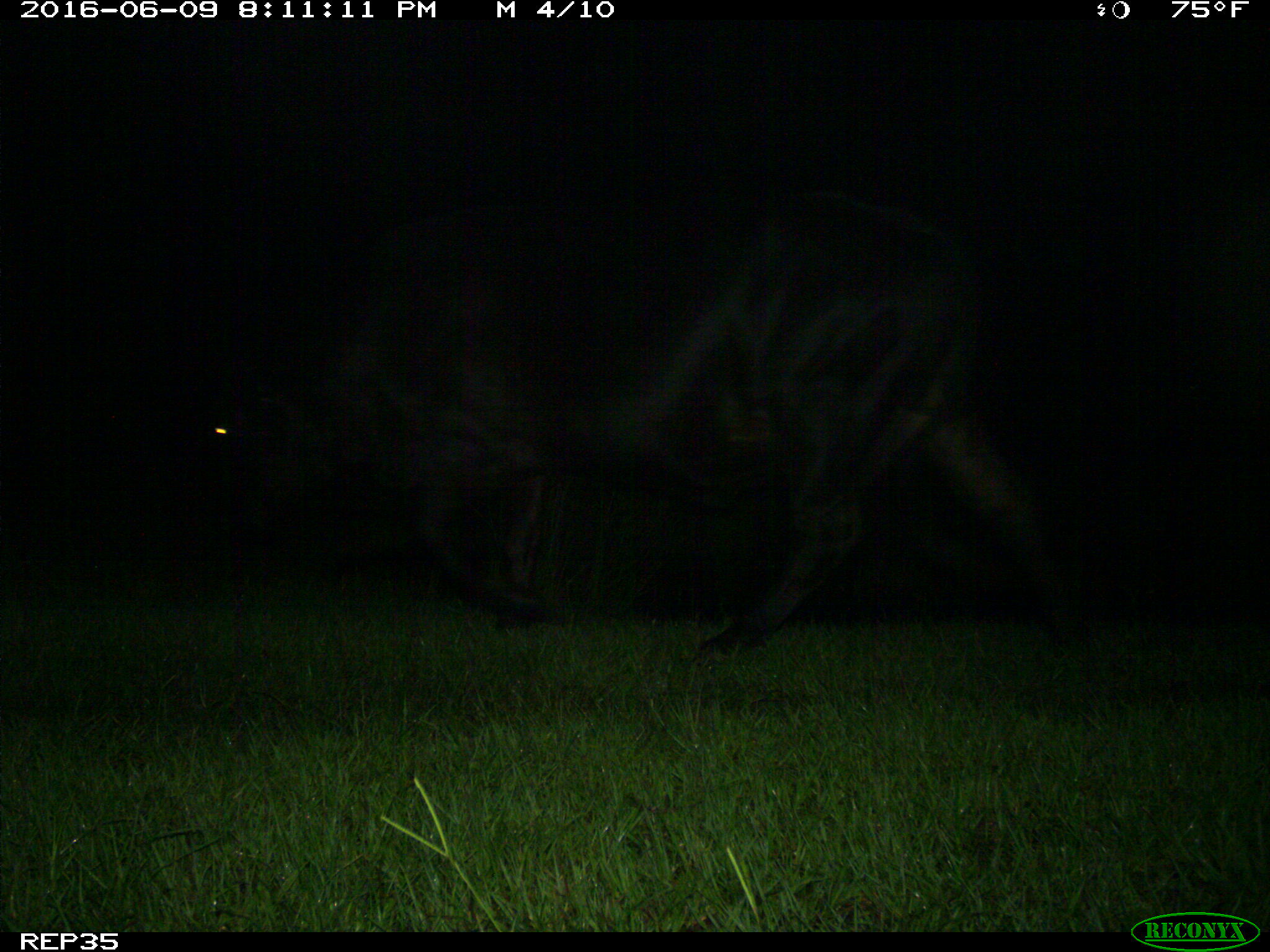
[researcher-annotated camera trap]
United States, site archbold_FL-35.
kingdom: Animalia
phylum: Chordata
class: Mammalia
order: Artiodactyla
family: Bovidae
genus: Bos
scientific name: Bos taurus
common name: domestic cow